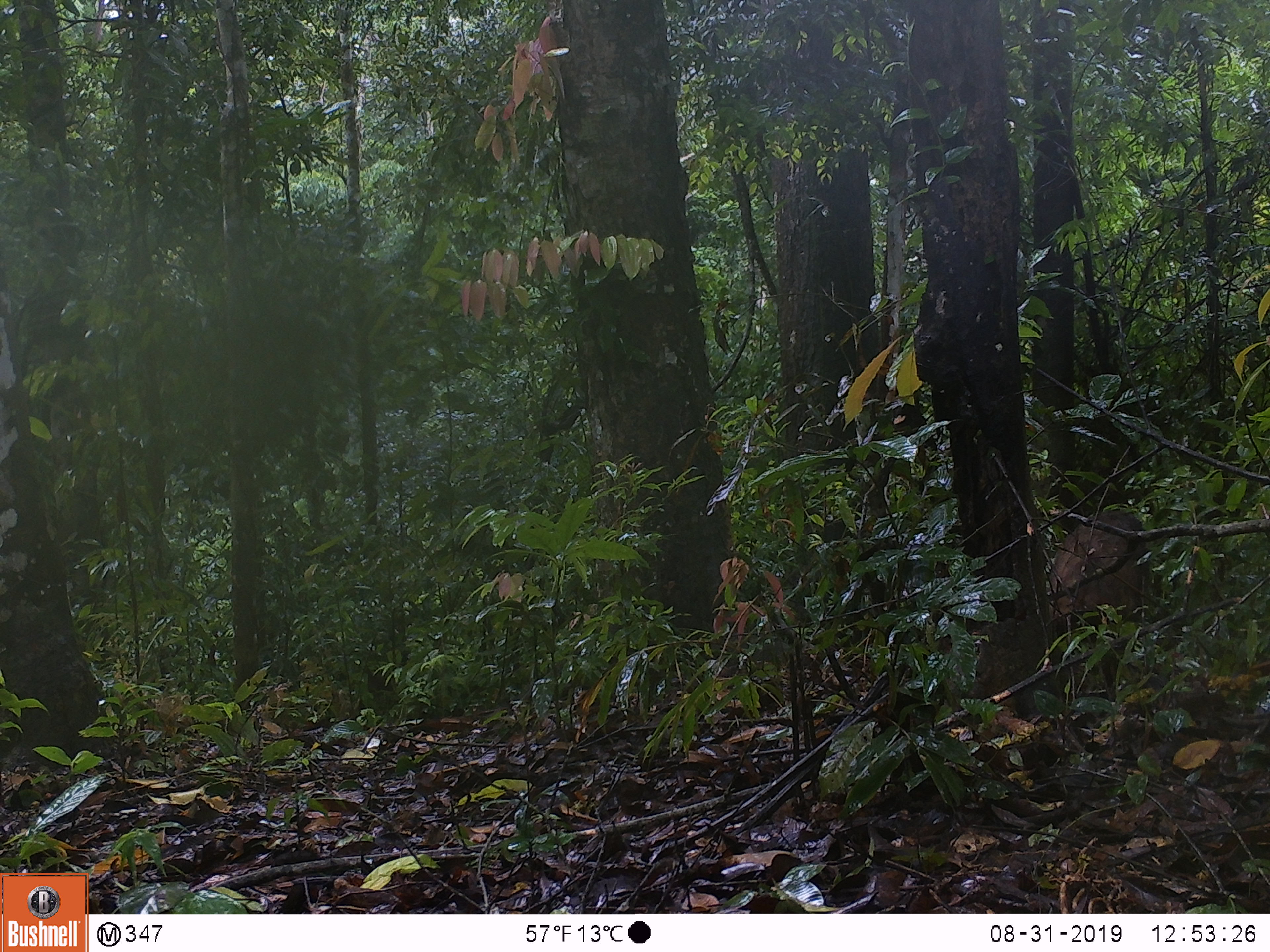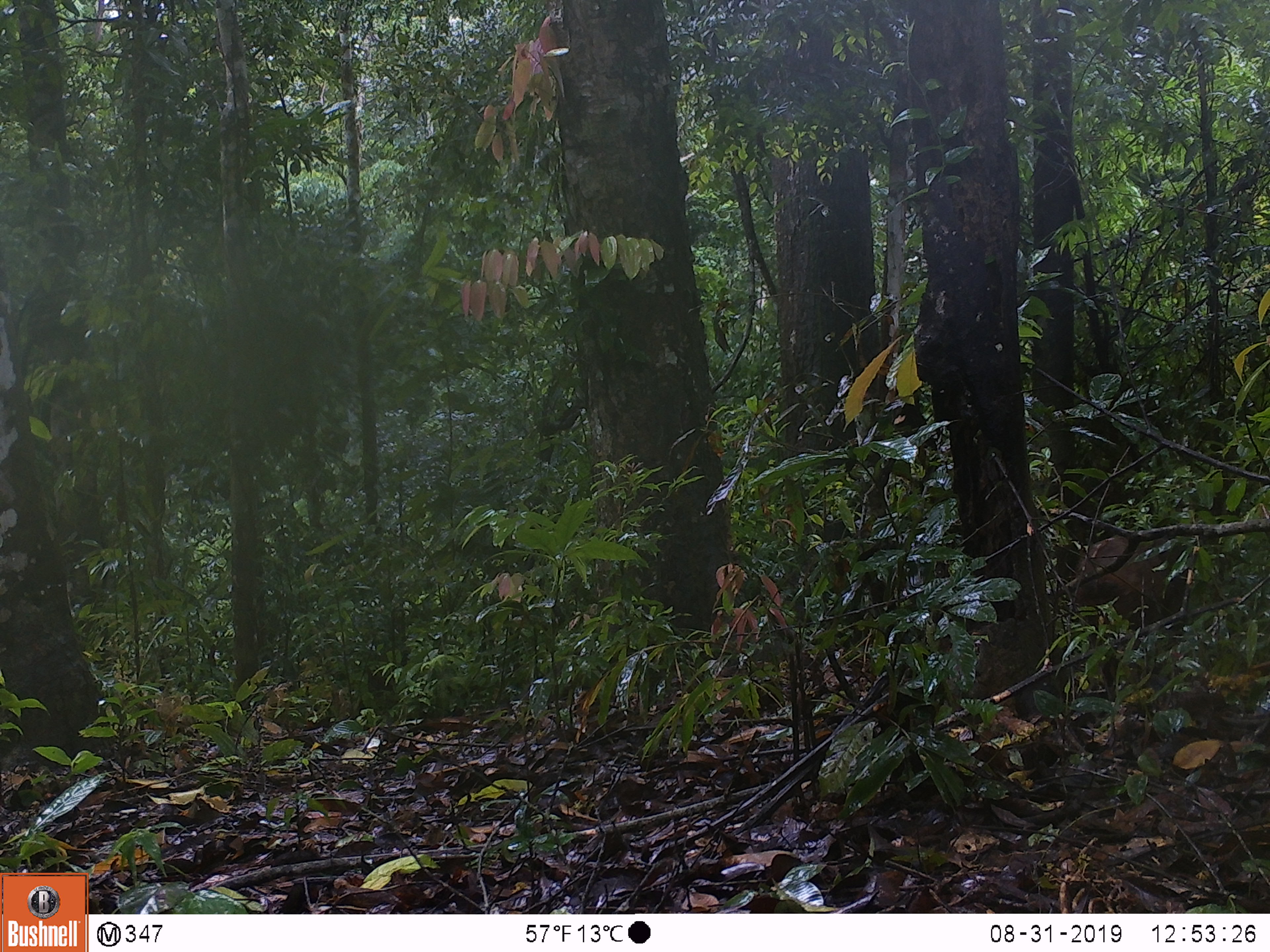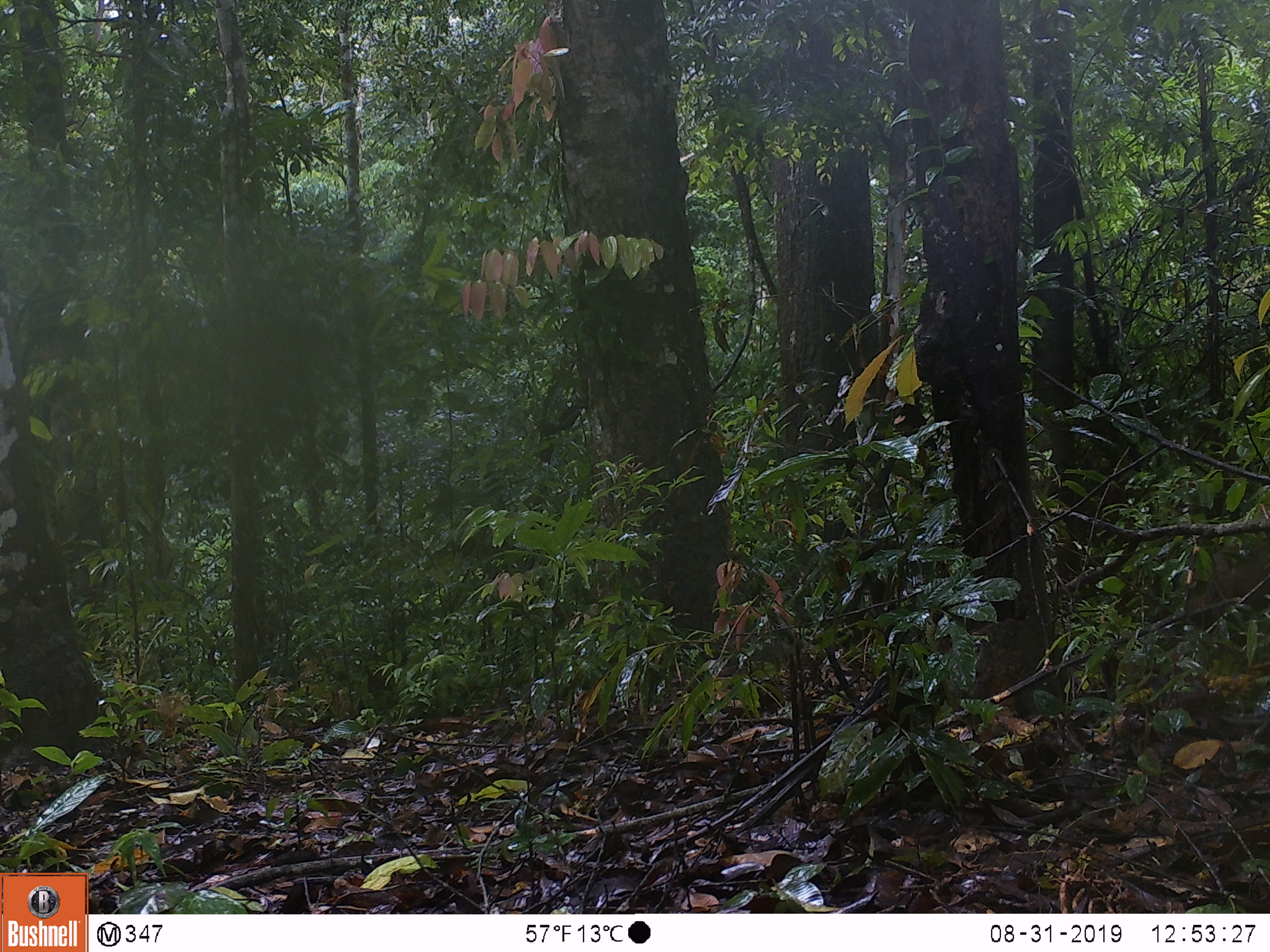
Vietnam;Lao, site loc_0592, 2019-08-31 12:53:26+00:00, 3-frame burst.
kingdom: Animalia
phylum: Chordata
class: Mammalia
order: Primates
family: Cercopithecidae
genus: Macaca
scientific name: Macaca arctoides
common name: stump-tailed macaque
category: stump tailed macaque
Stump tailed macaque (stump-tailed macaque) (Macaca arctoides). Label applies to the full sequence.